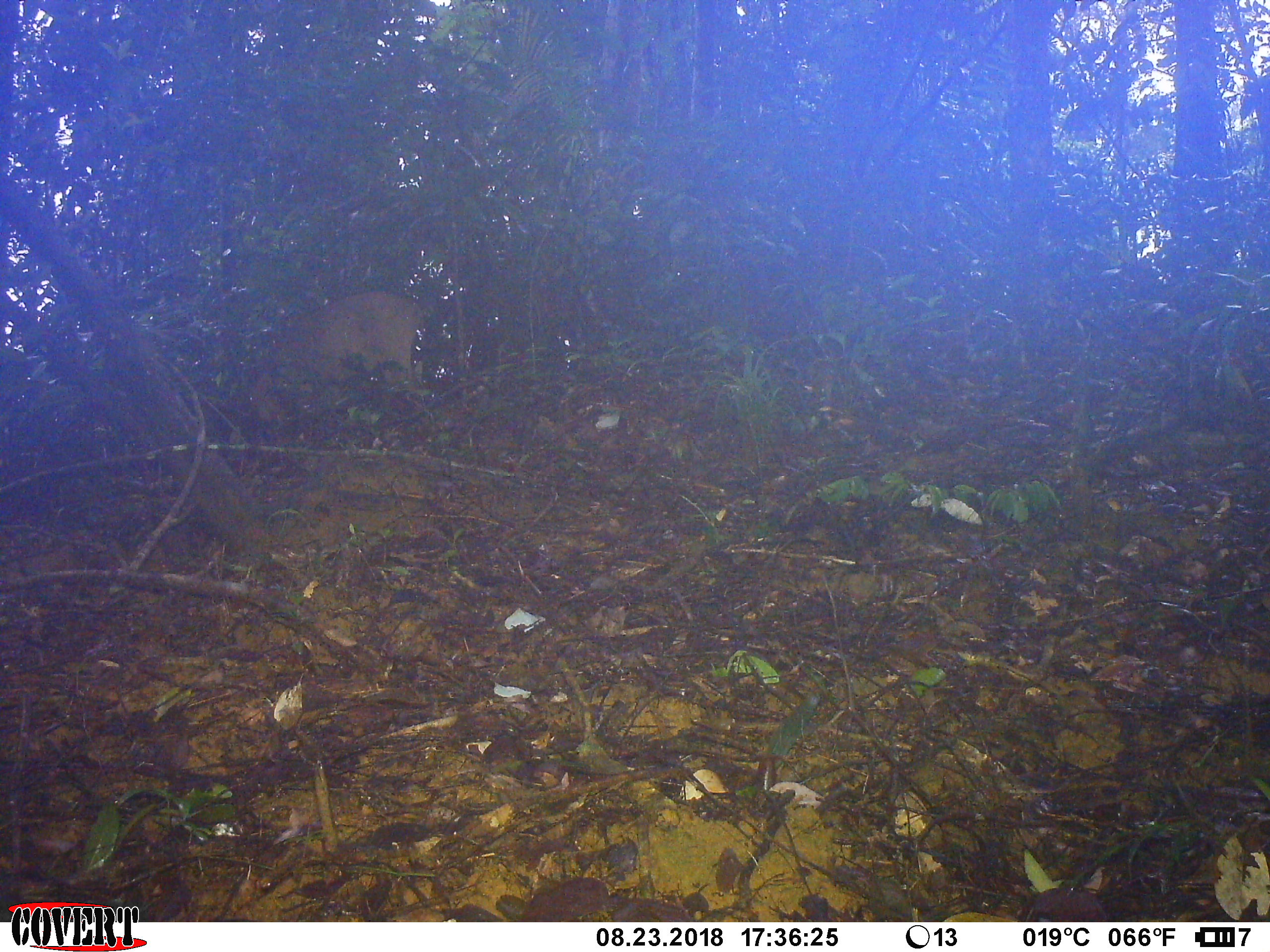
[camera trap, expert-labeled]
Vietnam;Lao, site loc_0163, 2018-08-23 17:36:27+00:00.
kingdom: Animalia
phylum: Chordata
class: Mammalia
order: Artiodactyla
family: Suidae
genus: Sus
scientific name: Sus scrofa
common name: eurasian wild pig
Eurasian wild pig (Sus scrofa). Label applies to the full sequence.